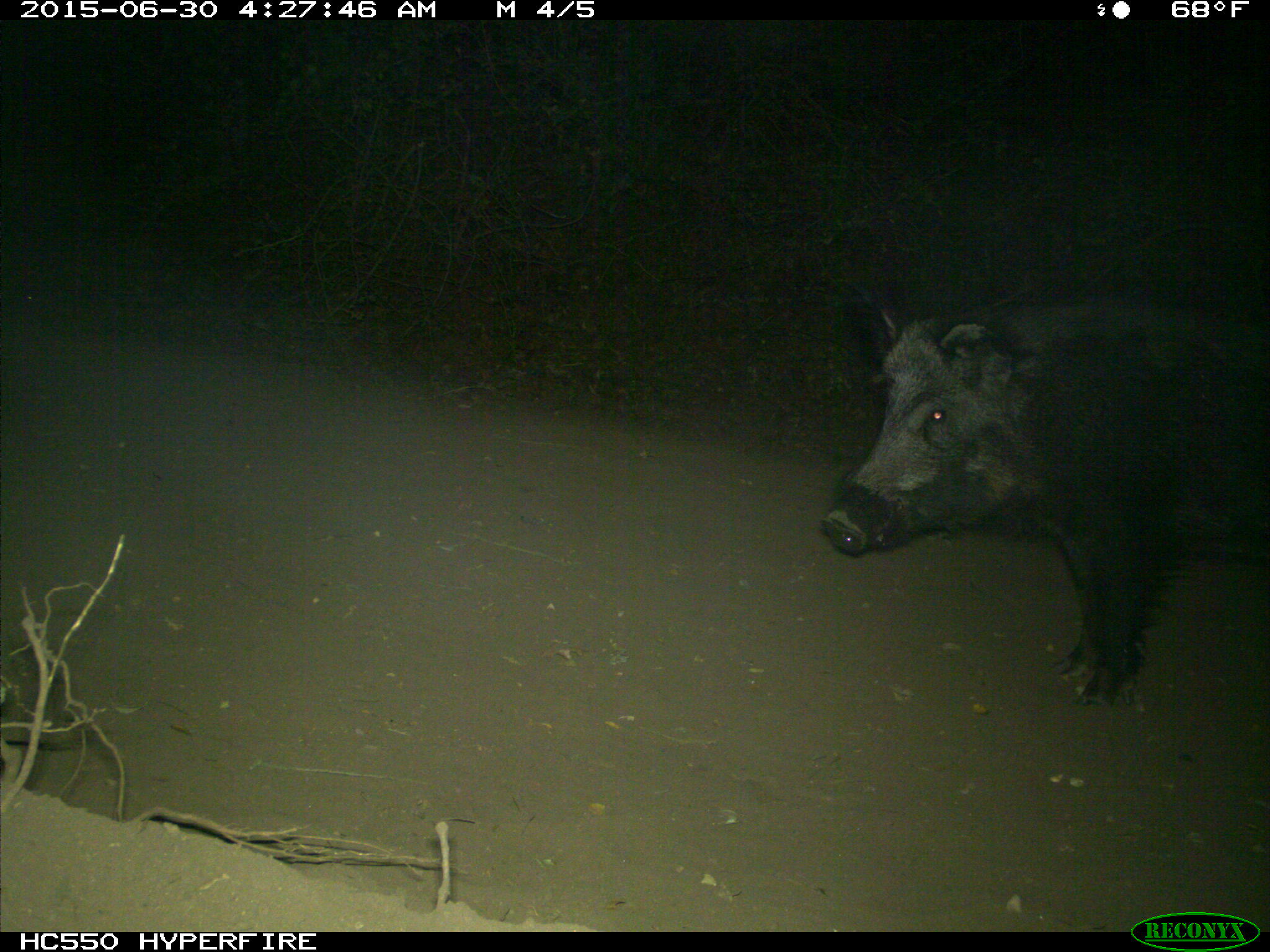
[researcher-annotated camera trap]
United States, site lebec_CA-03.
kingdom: Animalia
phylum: Chordata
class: Mammalia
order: Artiodactyla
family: Suidae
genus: Sus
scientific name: Sus scrofa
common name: wild boar